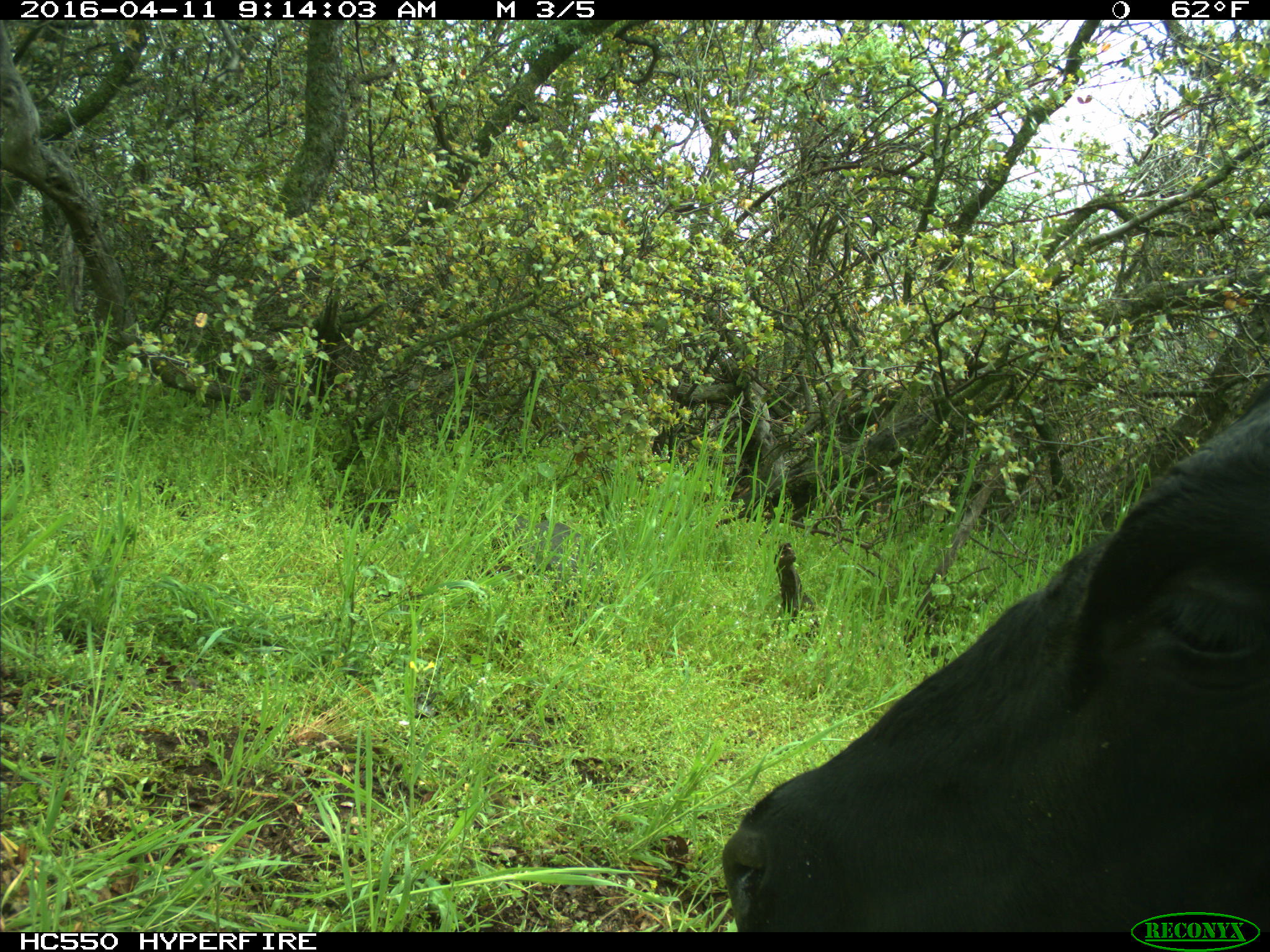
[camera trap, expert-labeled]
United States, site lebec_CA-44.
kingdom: Animalia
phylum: Chordata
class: Mammalia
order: Artiodactyla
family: Bovidae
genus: Bos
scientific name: Bos taurus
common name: domestic cow